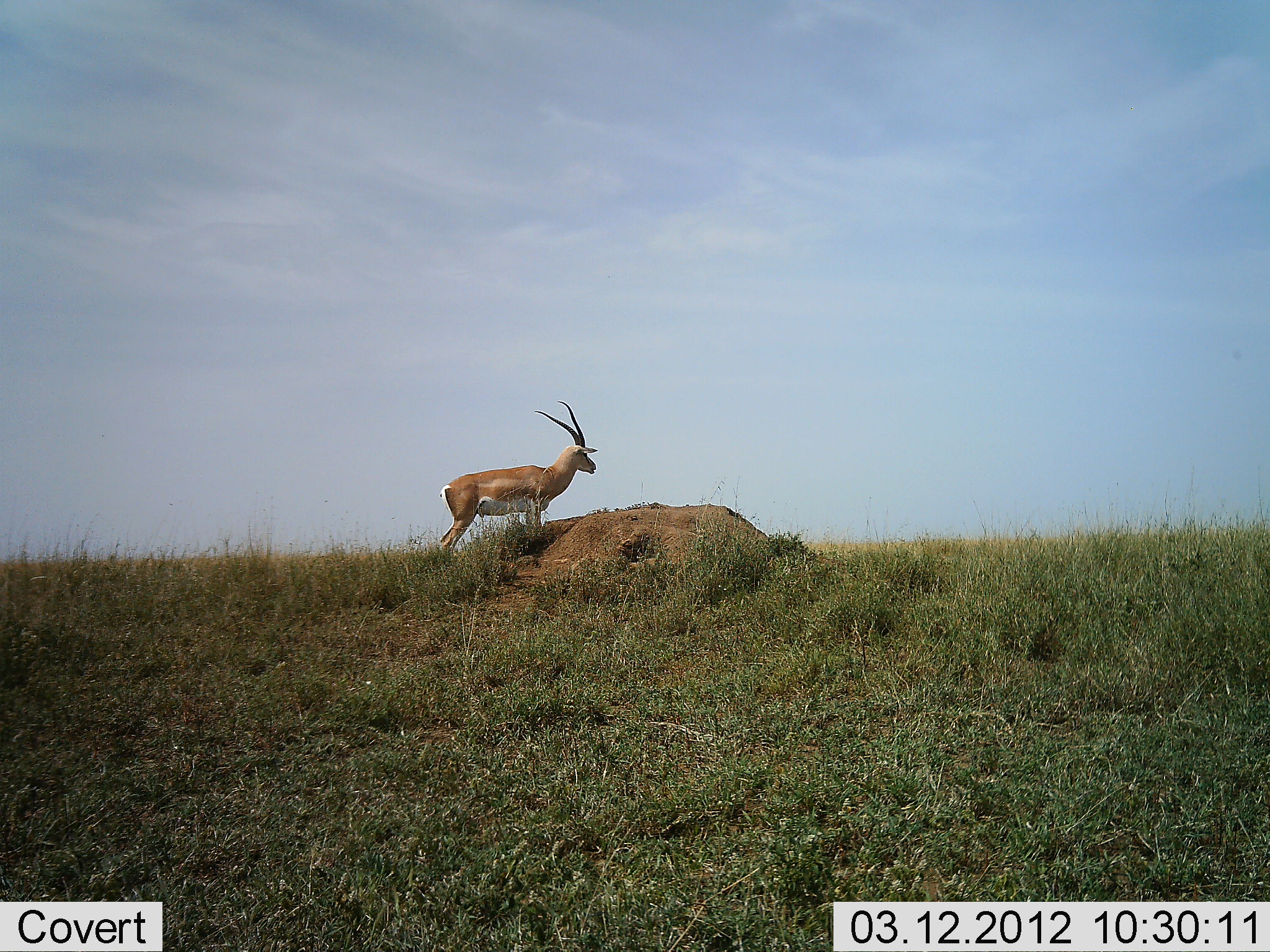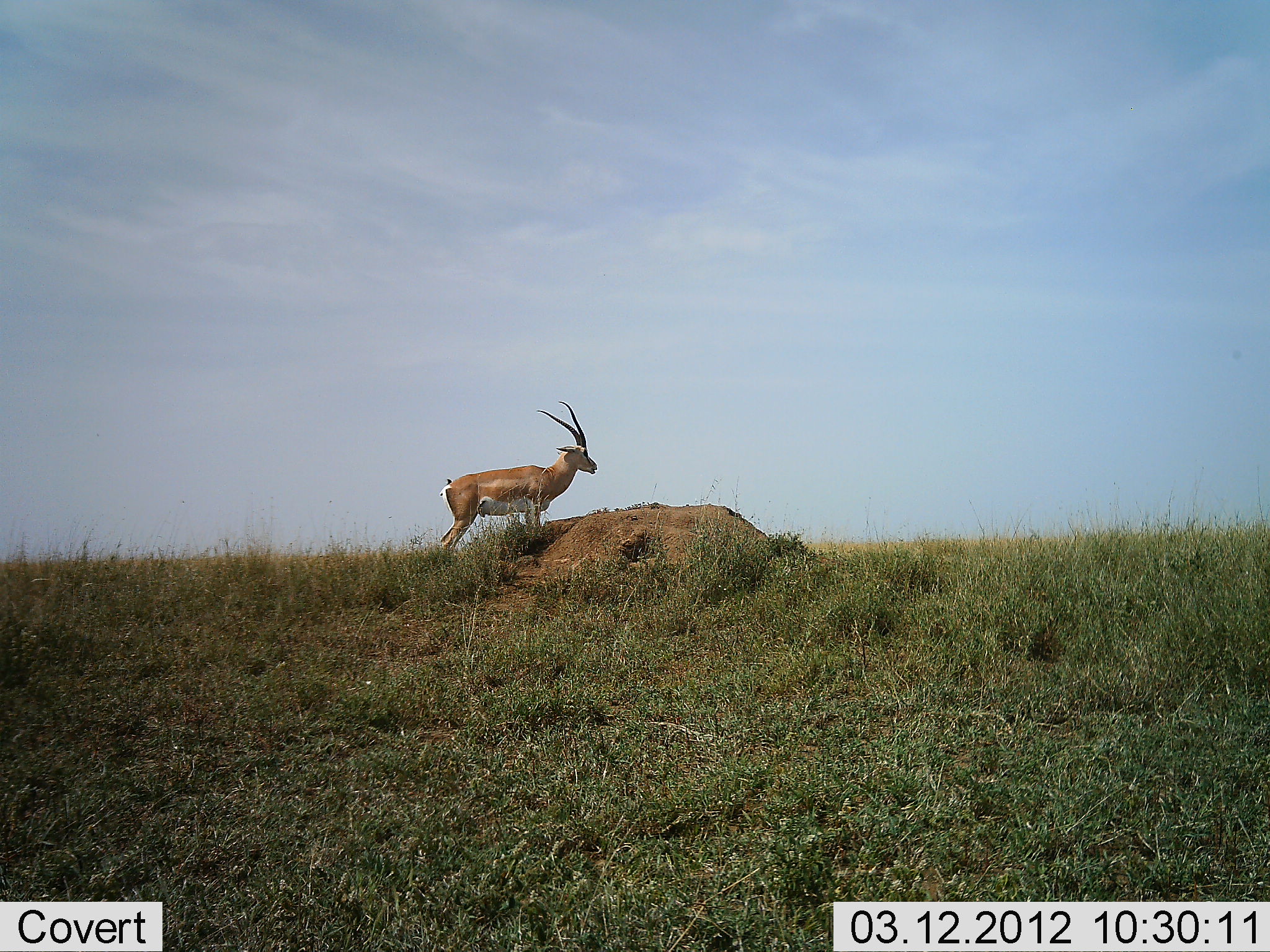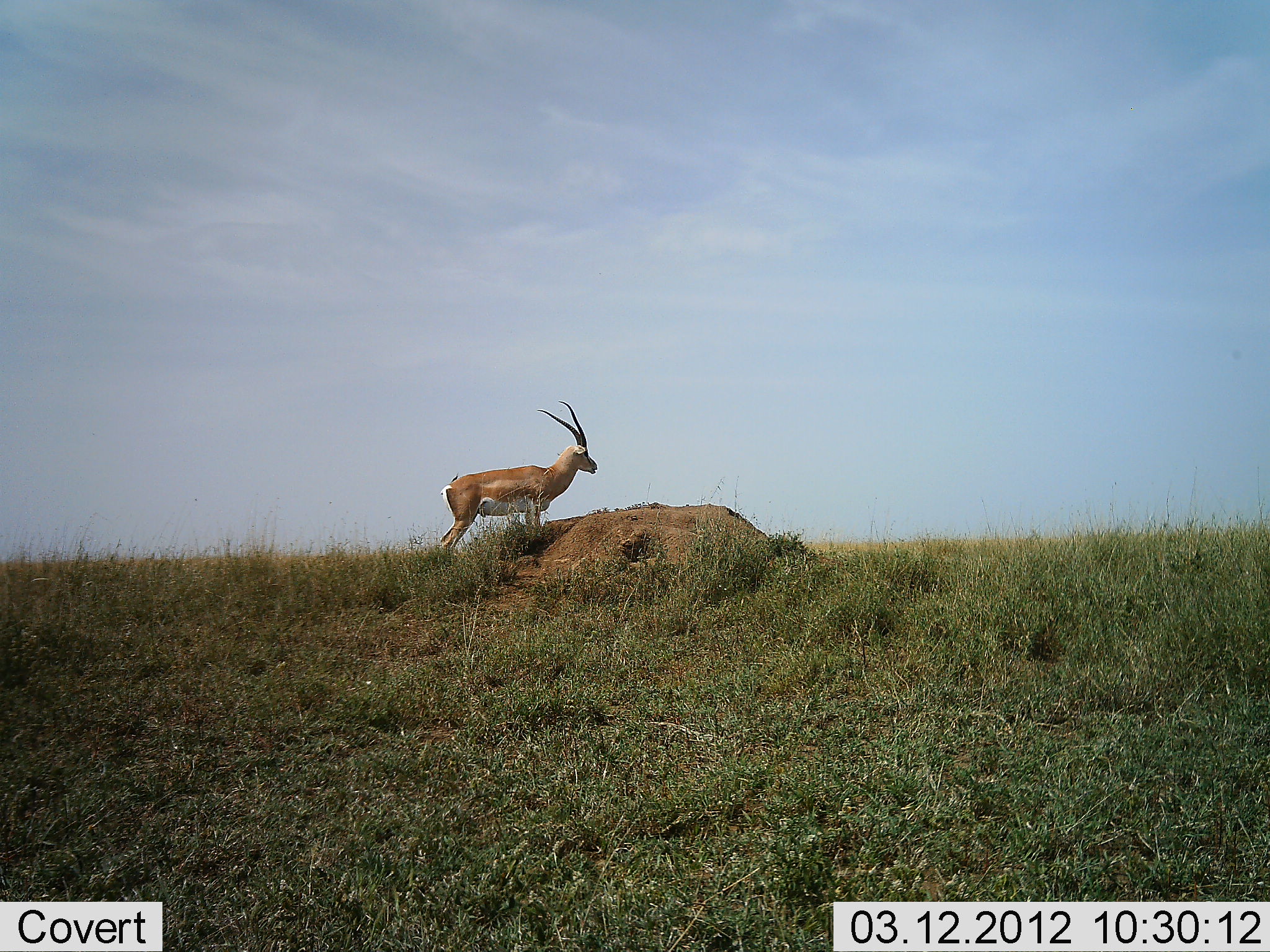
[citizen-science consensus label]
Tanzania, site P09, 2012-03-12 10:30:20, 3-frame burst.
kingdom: Animalia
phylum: Chordata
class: Mammalia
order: Artiodactyla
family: Bovidae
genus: Nanger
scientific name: Nanger granti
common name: grant's gazelle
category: gazellegrants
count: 1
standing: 100%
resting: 0%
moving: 0%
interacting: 0%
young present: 0%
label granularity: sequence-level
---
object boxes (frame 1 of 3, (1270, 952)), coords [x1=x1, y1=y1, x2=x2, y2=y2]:
animal: [x1=435, y1=398, x2=598, y2=557]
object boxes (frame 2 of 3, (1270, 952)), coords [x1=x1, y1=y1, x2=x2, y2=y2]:
animal: [x1=436, y1=399, x2=598, y2=552]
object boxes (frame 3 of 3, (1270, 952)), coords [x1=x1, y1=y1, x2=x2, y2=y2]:
animal: [x1=436, y1=399, x2=600, y2=554]